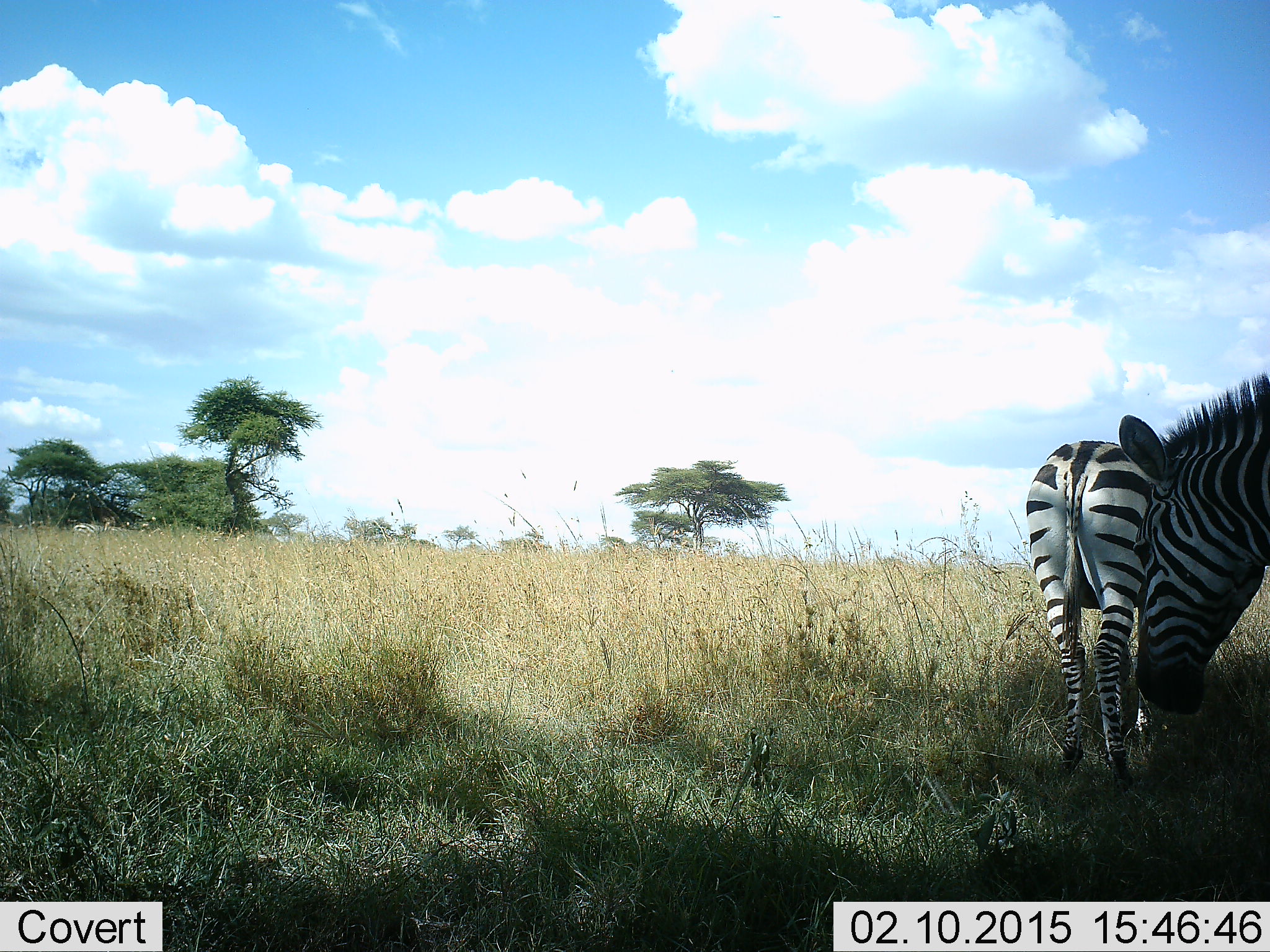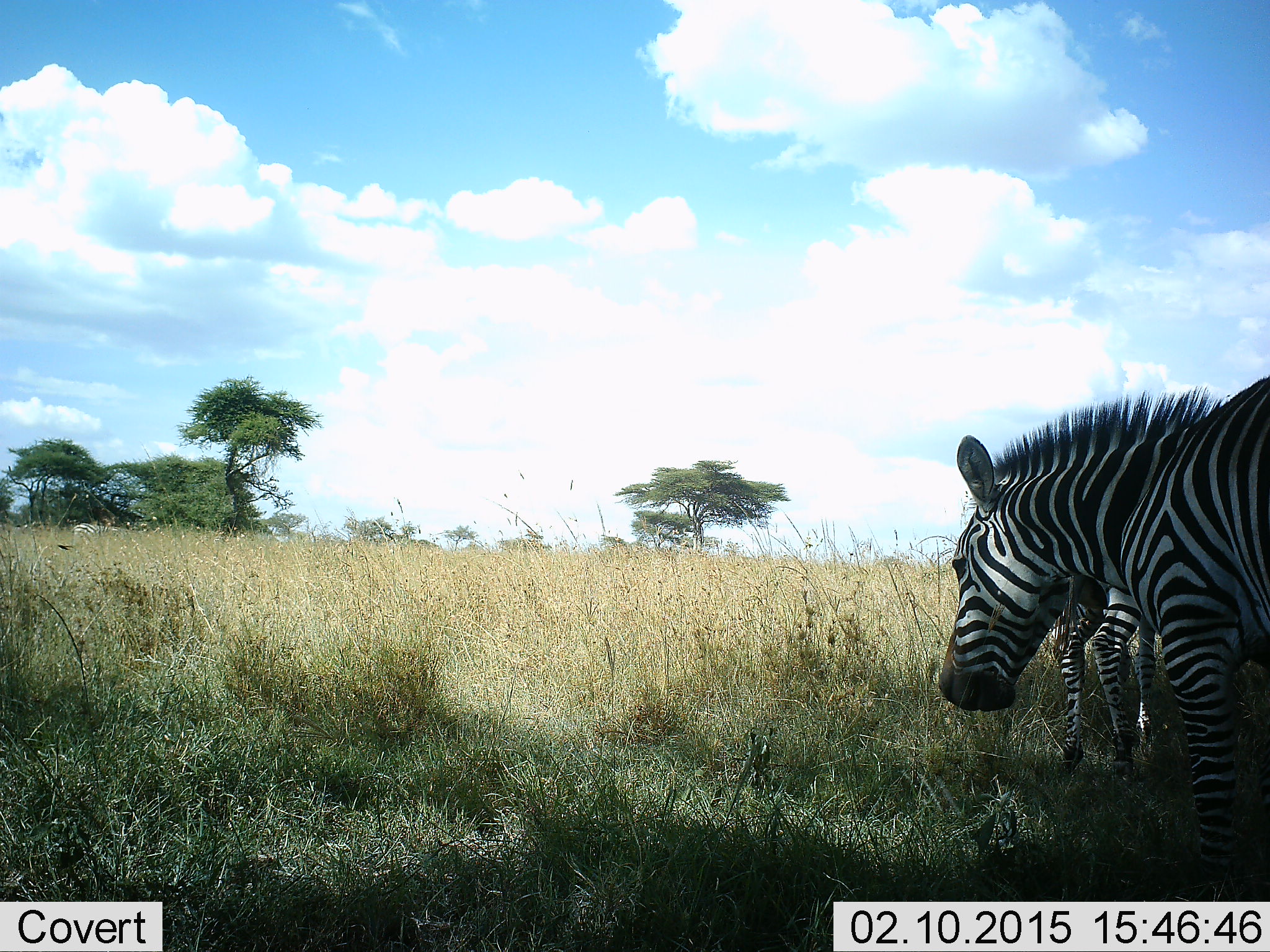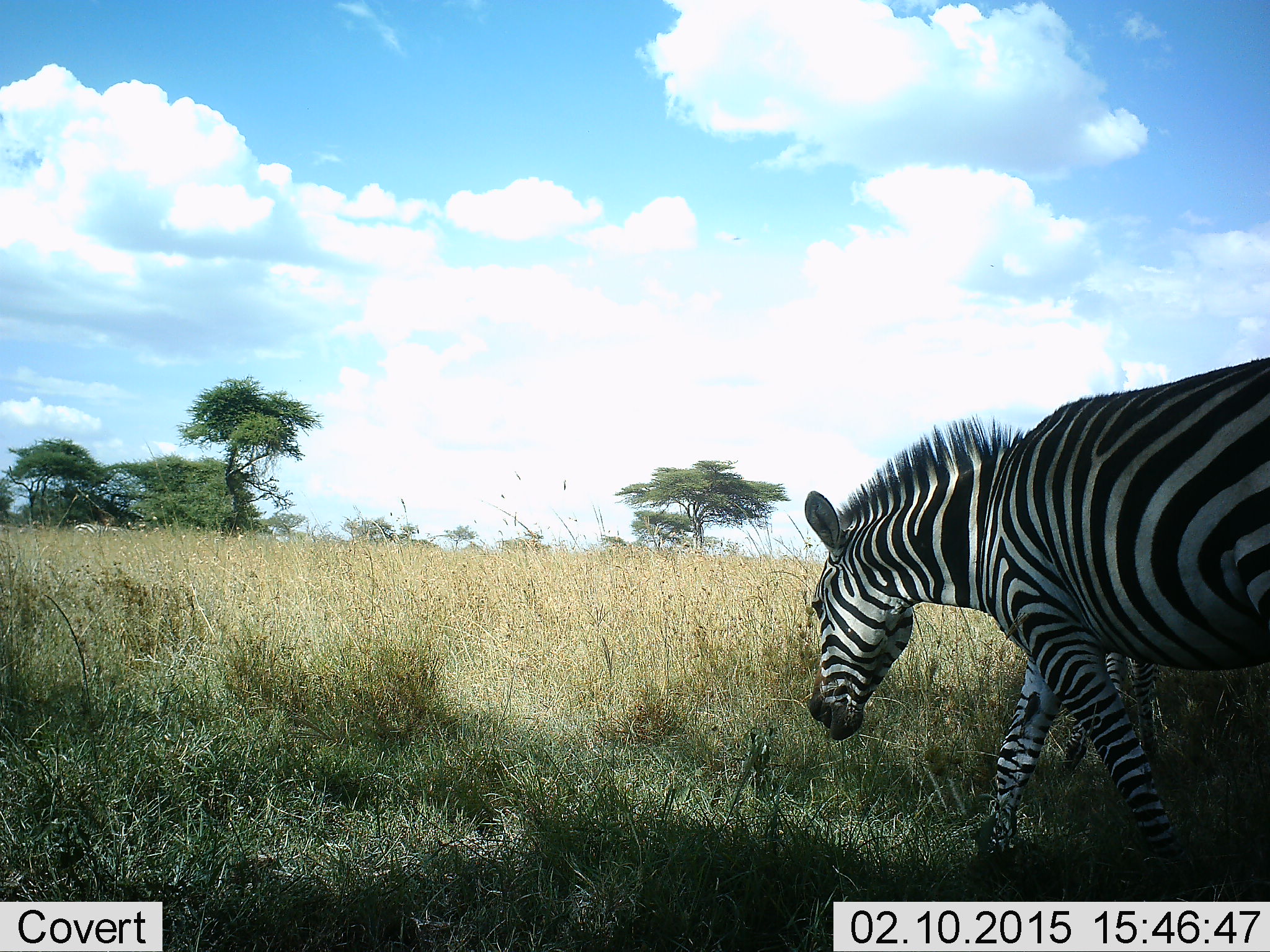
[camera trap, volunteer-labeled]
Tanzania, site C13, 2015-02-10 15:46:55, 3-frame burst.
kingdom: Animalia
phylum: Chordata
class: Mammalia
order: Perissodactyla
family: Equidae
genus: Equus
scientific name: Equus quagga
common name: plains zebra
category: zebra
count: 2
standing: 55%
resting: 9%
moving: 73%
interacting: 0%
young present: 9%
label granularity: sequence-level